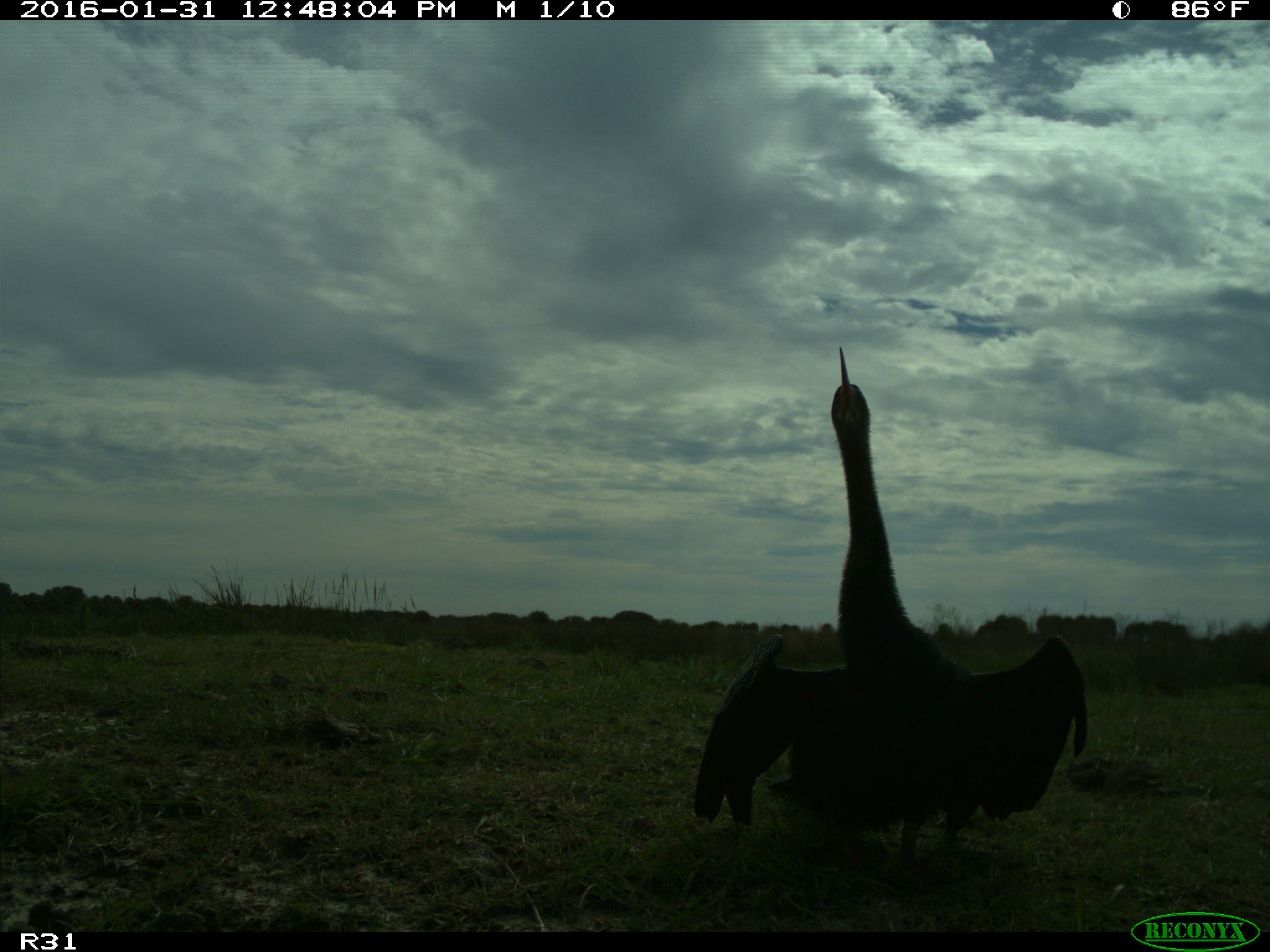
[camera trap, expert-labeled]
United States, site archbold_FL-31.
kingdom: Animalia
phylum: Chordata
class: Aves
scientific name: Aves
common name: birds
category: unidentified bird